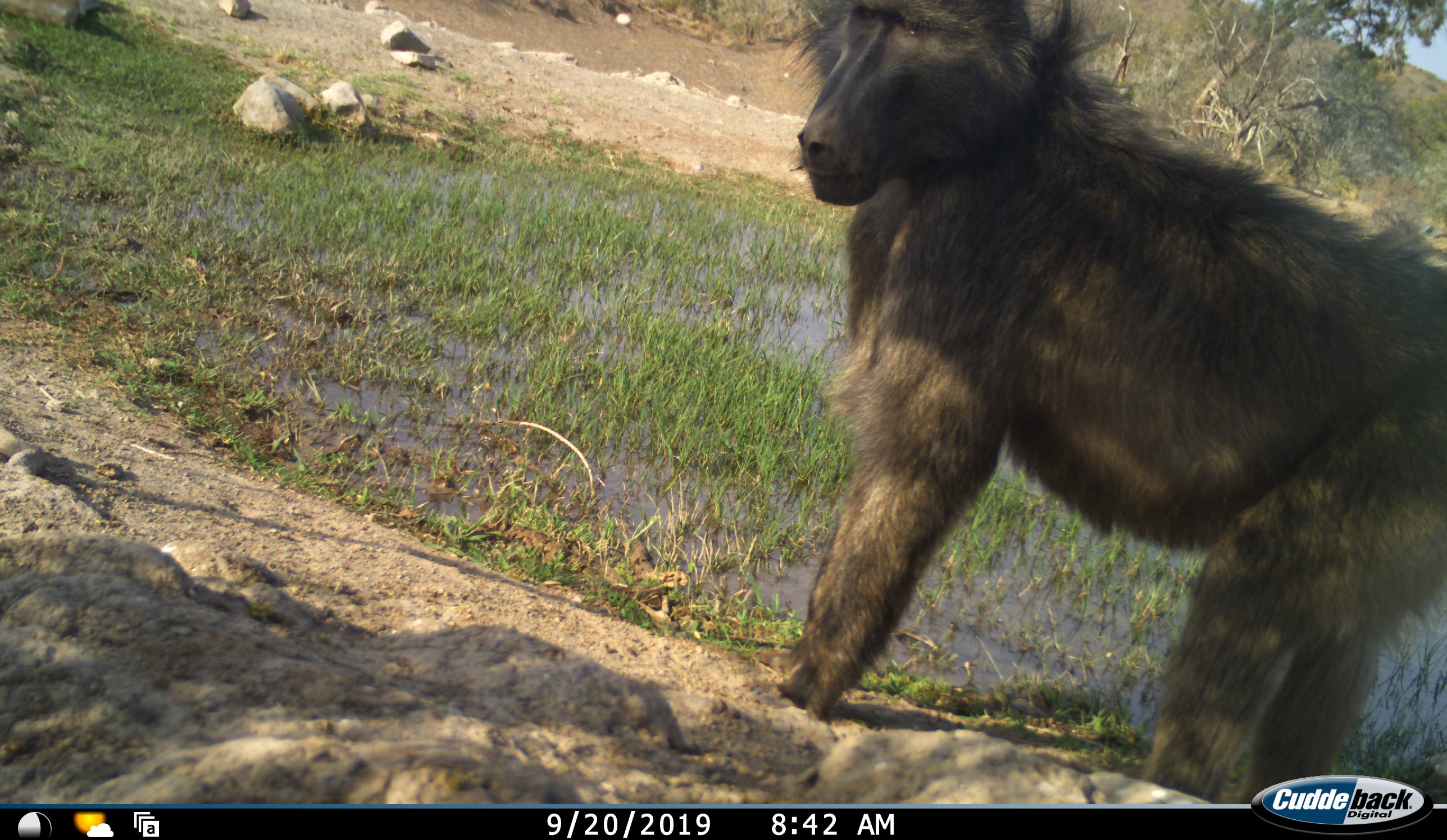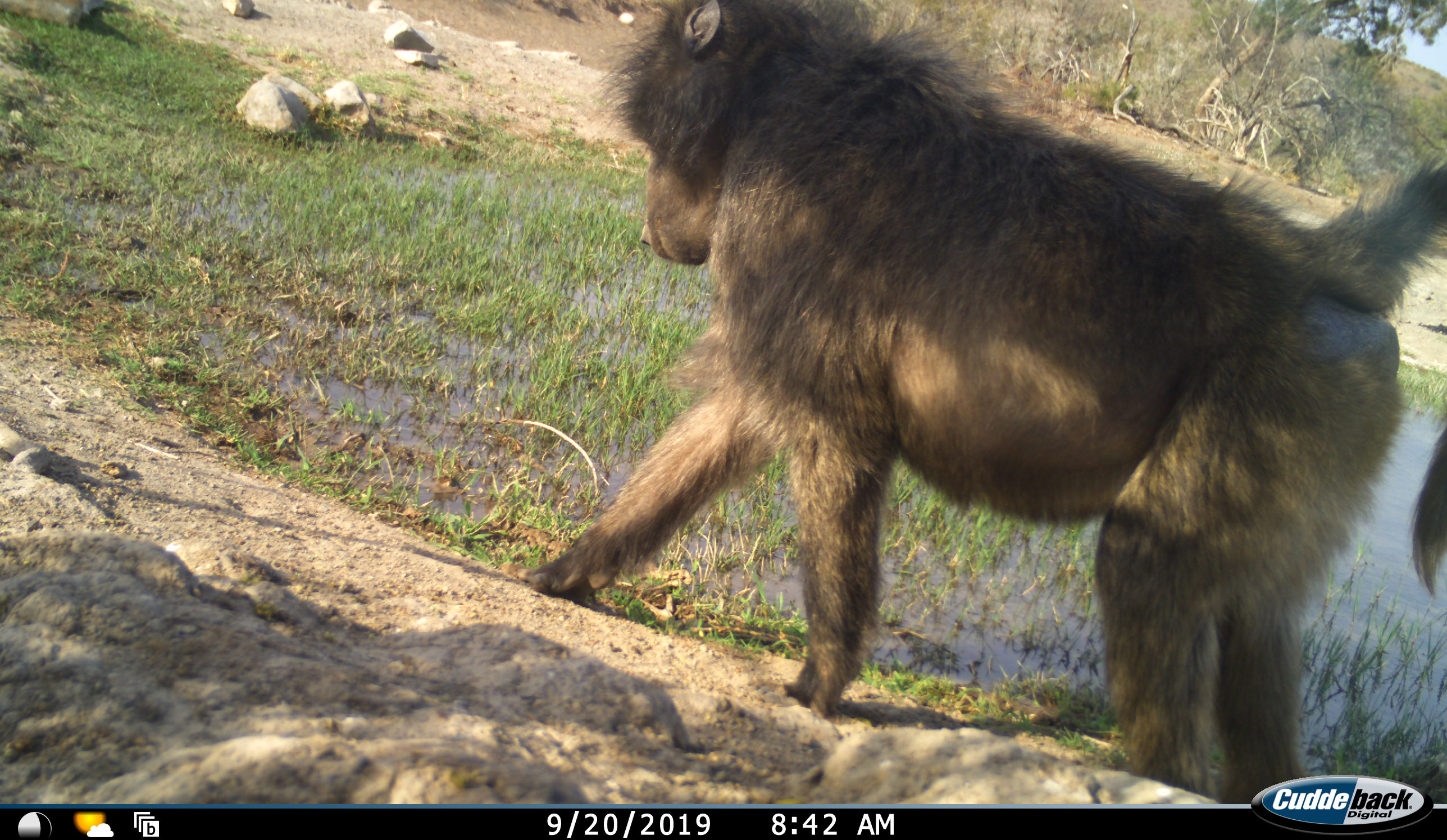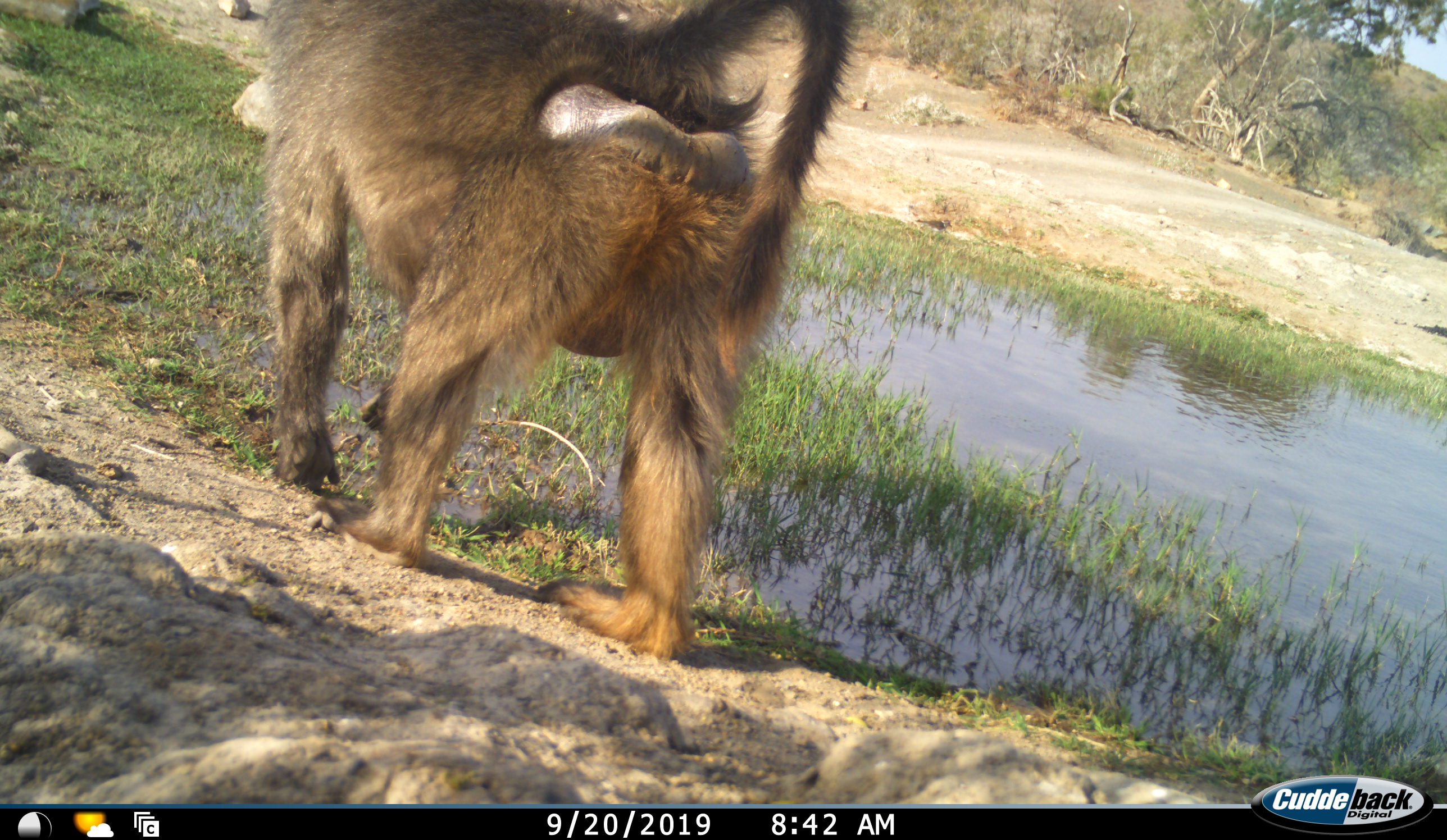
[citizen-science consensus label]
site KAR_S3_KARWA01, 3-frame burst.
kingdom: Animalia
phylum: Chordata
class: Mammalia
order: Primates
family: Cercopithecidae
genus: Papio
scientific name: Papio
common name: baboon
Baboon (Papio), count 1. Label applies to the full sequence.